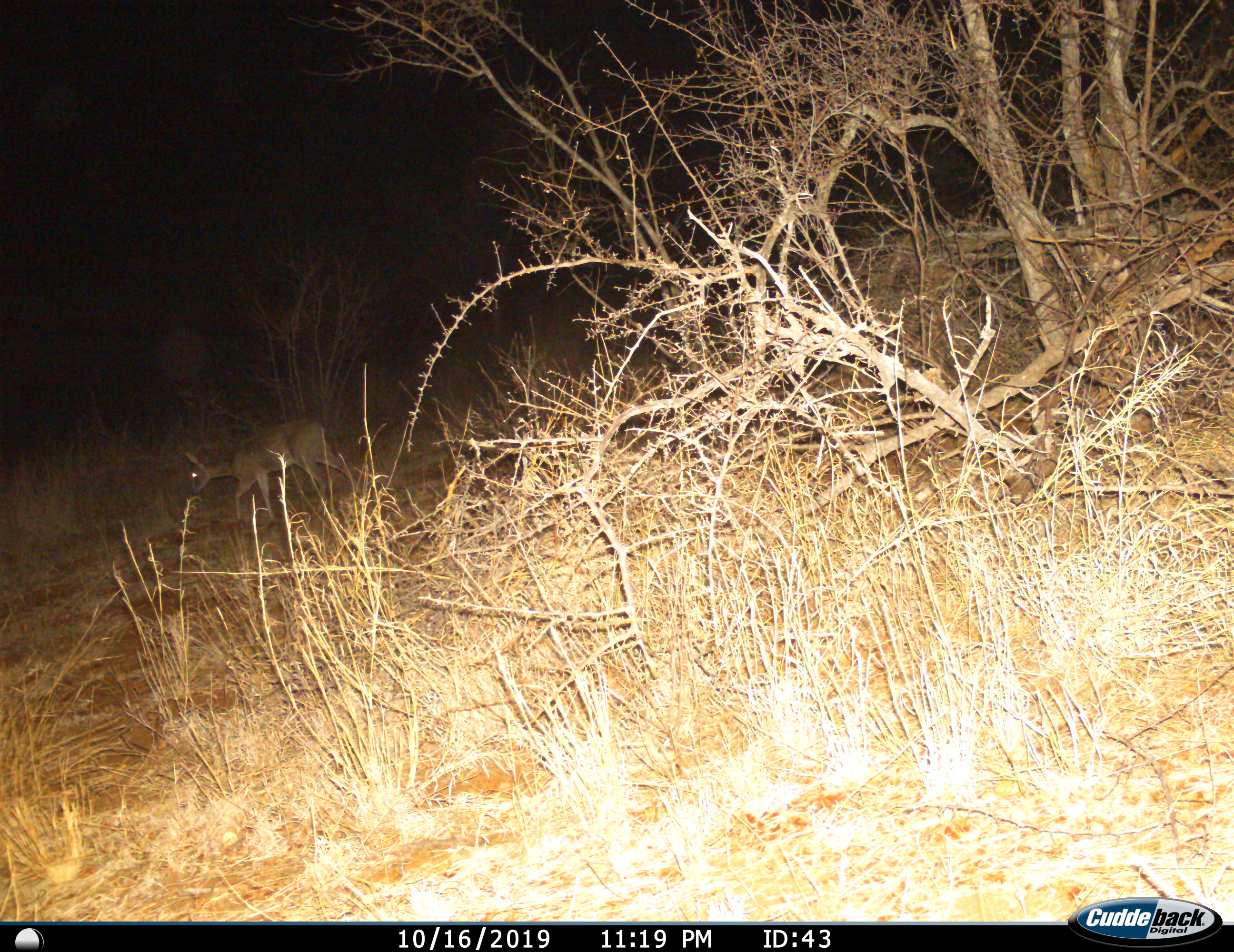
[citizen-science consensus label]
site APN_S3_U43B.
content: unidentified animal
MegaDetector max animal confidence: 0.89